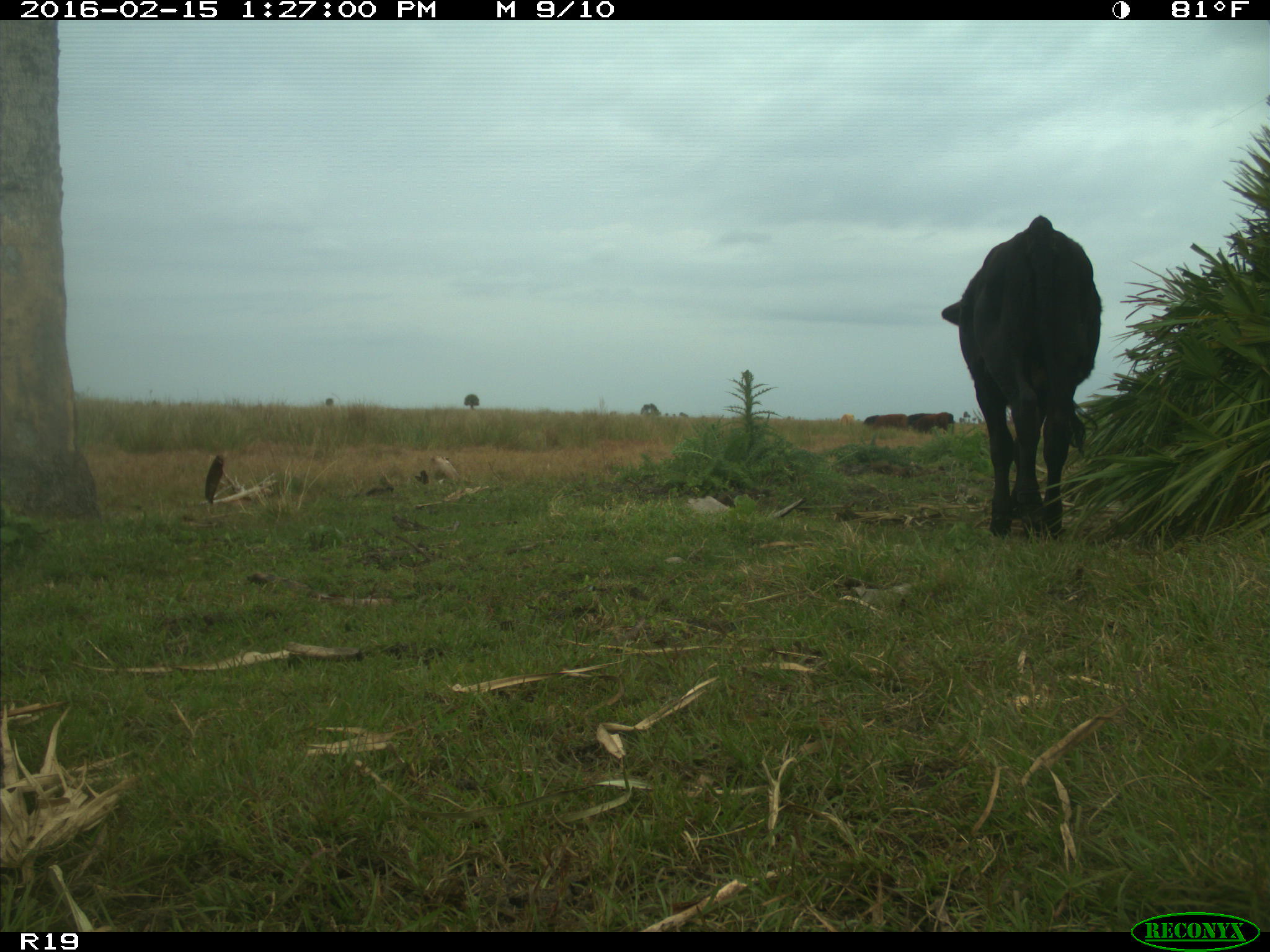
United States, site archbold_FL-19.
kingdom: Animalia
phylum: Chordata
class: Mammalia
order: Artiodactyla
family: Bovidae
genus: Bos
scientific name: Bos taurus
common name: domestic cow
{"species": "Bos taurus (domestic cow)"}